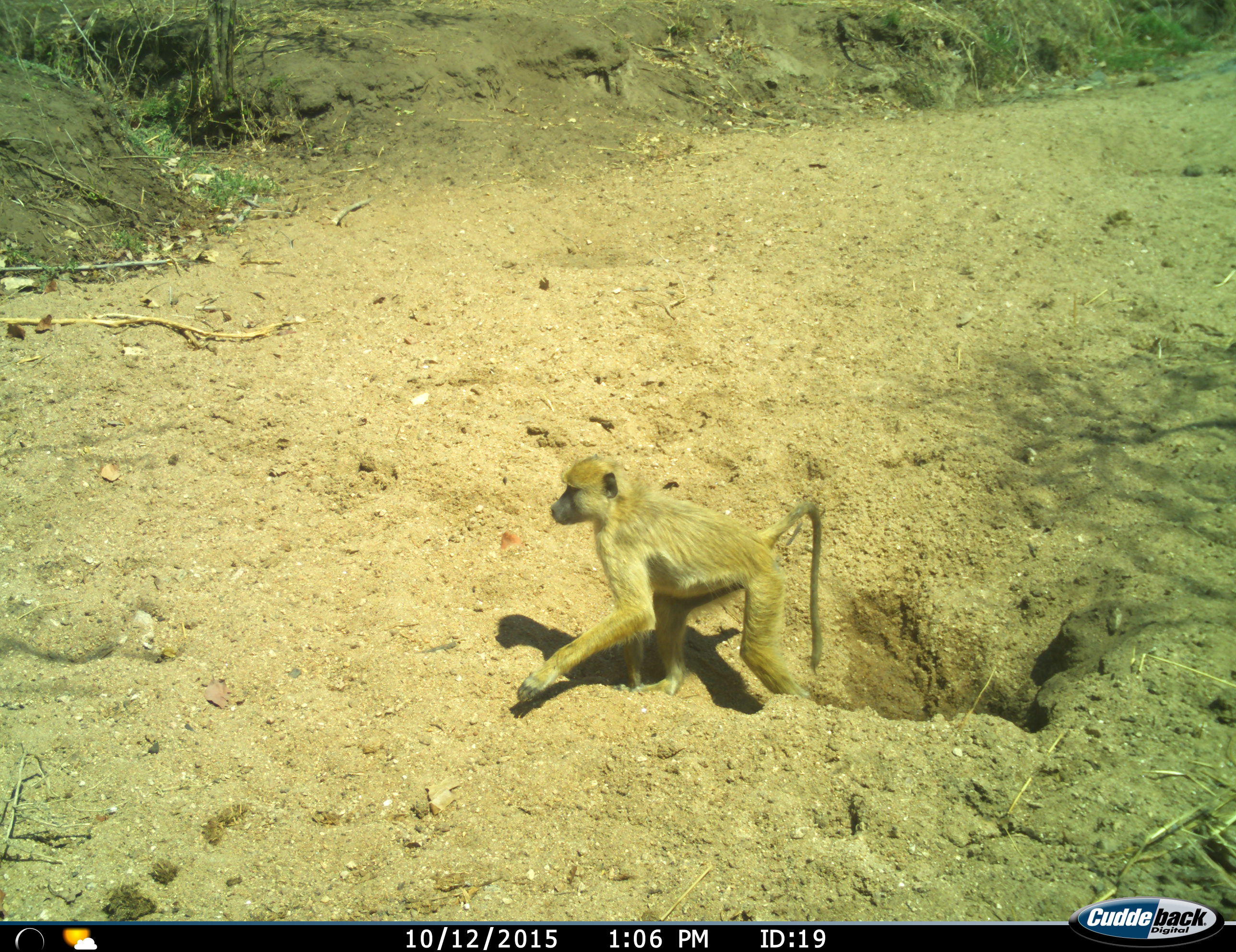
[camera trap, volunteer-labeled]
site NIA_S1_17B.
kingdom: Animalia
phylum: Chordata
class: Mammalia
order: Primates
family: Cercopithecidae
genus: Papio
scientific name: Papio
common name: baboon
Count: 1.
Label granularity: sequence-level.